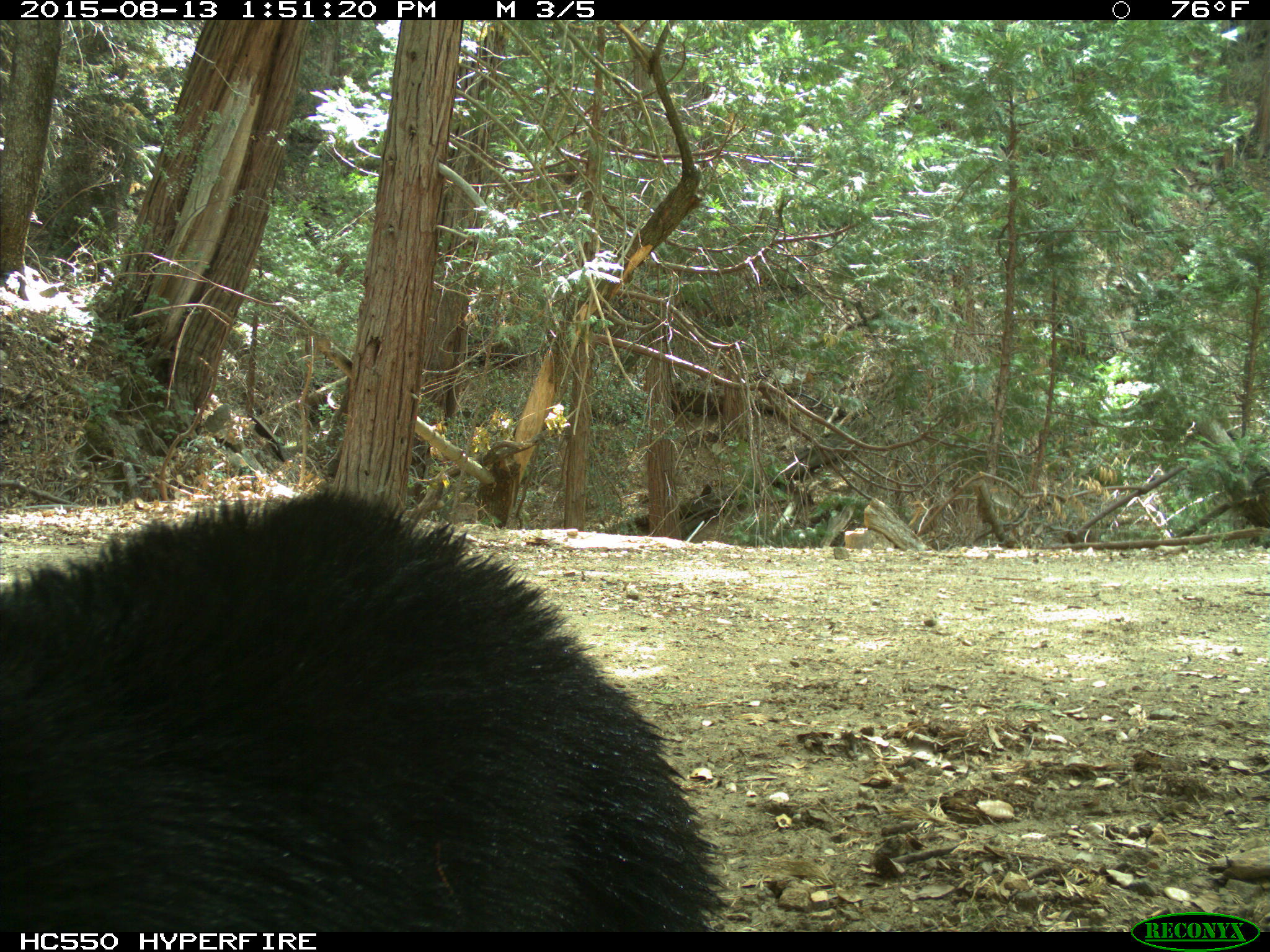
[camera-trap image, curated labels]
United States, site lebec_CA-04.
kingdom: Animalia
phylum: Chordata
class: Mammalia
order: Carnivora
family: Ursidae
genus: Ursus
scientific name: Ursus americanus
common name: american black bear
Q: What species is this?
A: Ursus americanus (american black bear).